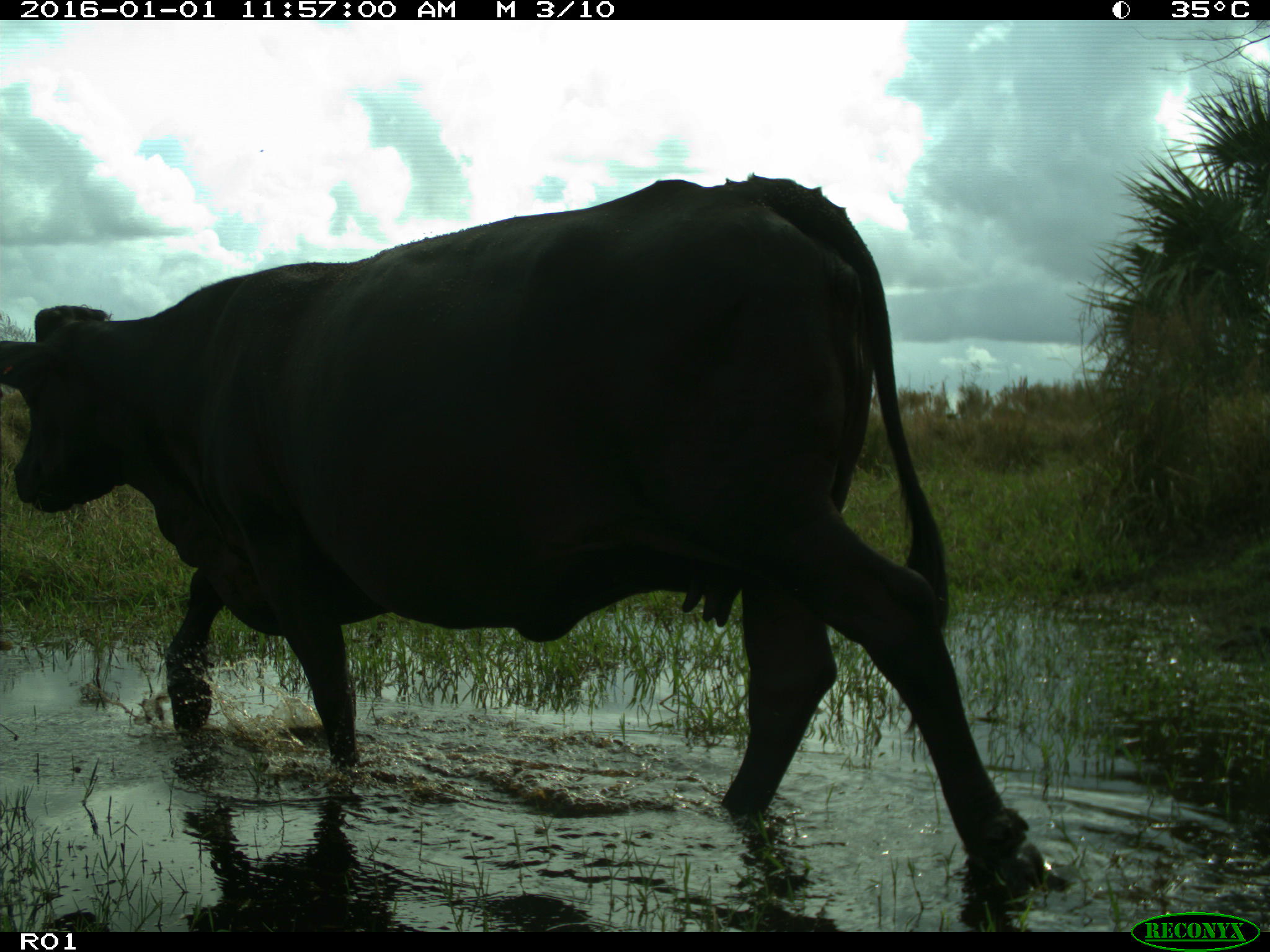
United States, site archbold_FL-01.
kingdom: Animalia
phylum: Chordata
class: Mammalia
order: Artiodactyla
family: Bovidae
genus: Bos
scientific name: Bos taurus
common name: domestic cow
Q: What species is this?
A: Bos taurus (domestic cow).